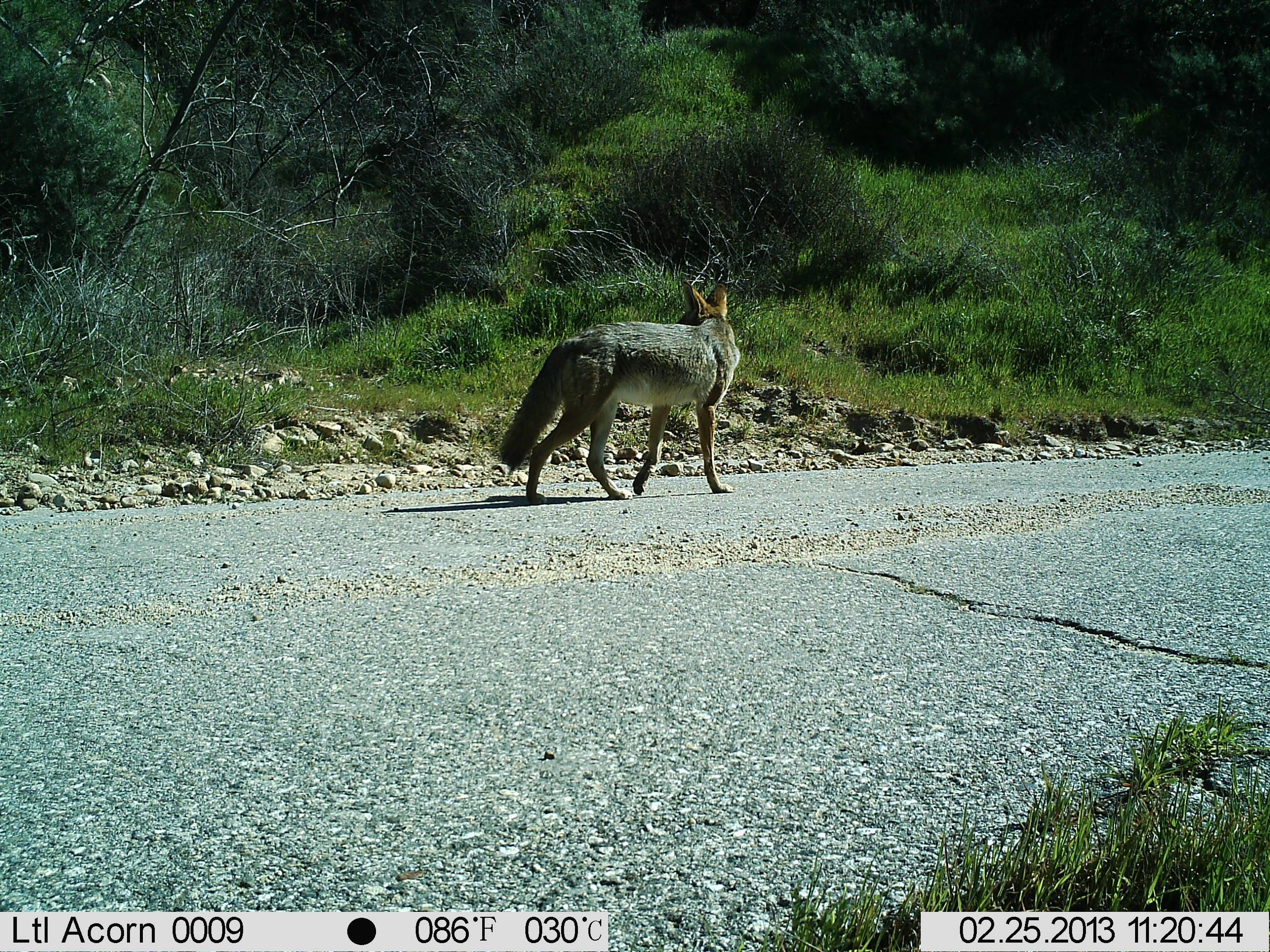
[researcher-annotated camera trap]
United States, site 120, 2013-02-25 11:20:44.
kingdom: Animalia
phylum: Chordata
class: Mammalia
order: Carnivora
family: Canidae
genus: Canis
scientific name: Canis latrans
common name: coyote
Coyote (Canis latrans).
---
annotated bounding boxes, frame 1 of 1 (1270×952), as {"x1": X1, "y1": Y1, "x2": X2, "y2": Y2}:
coyote: {"x1": 494, "y1": 276, "x2": 749, "y2": 509}